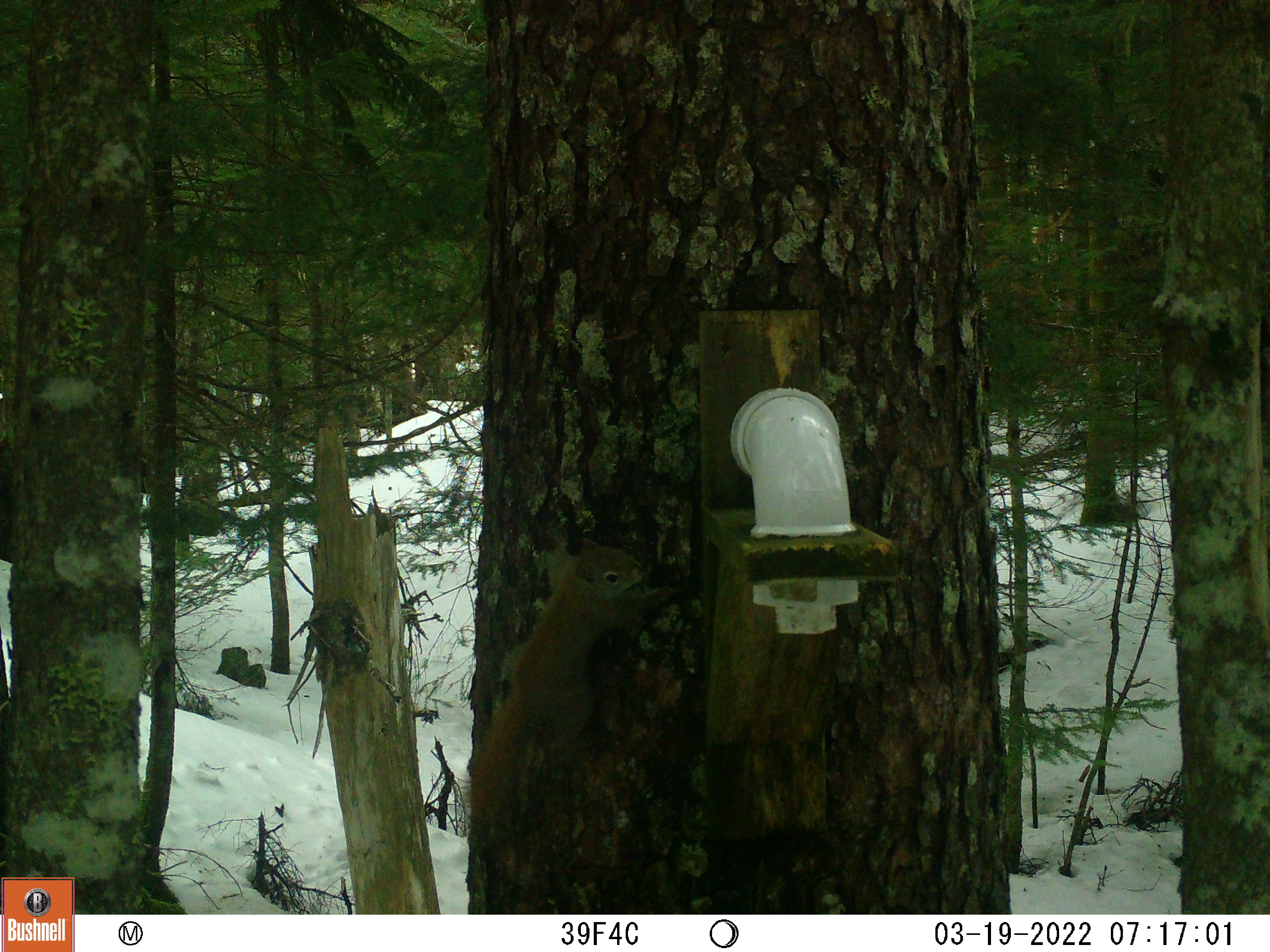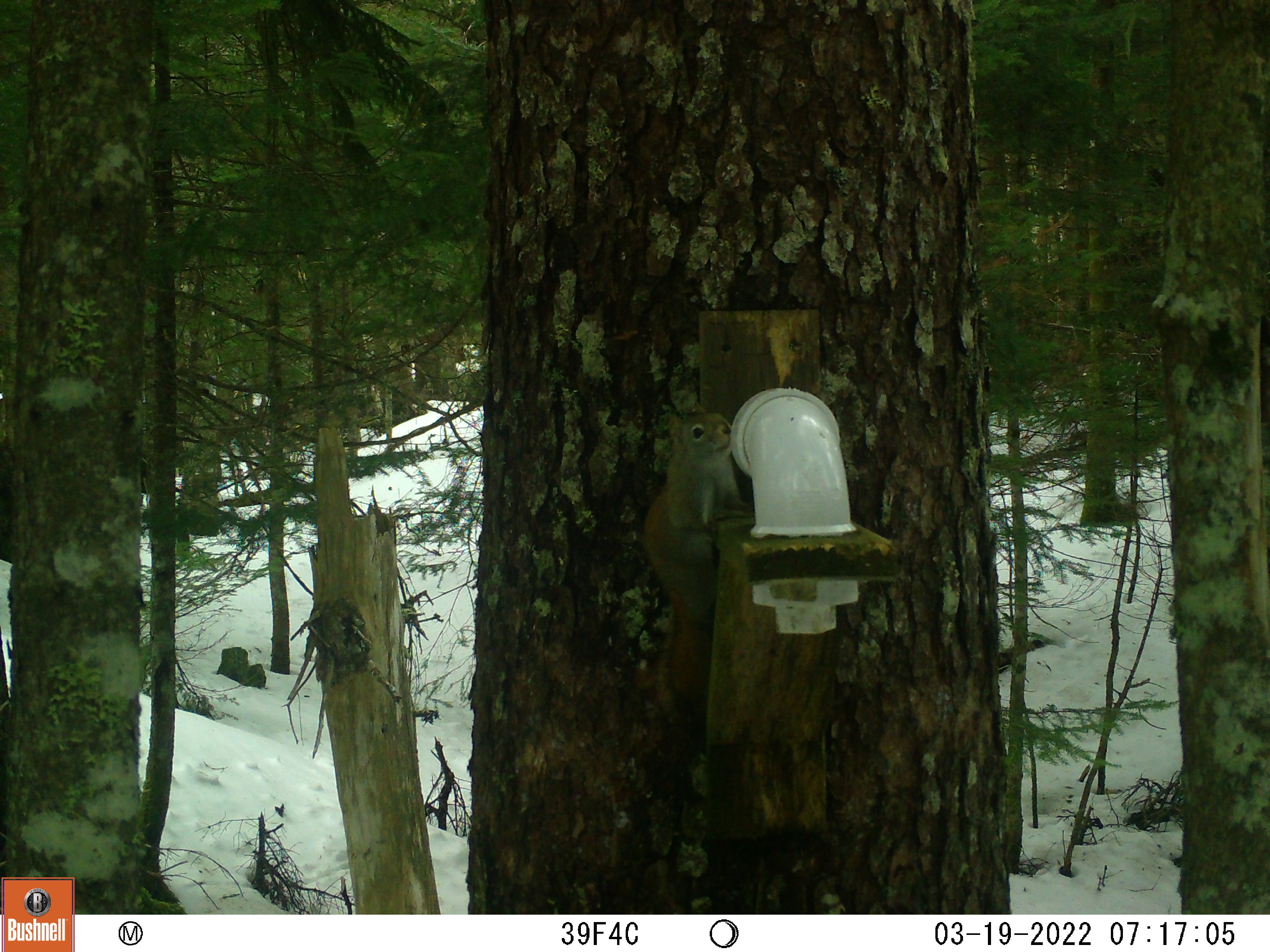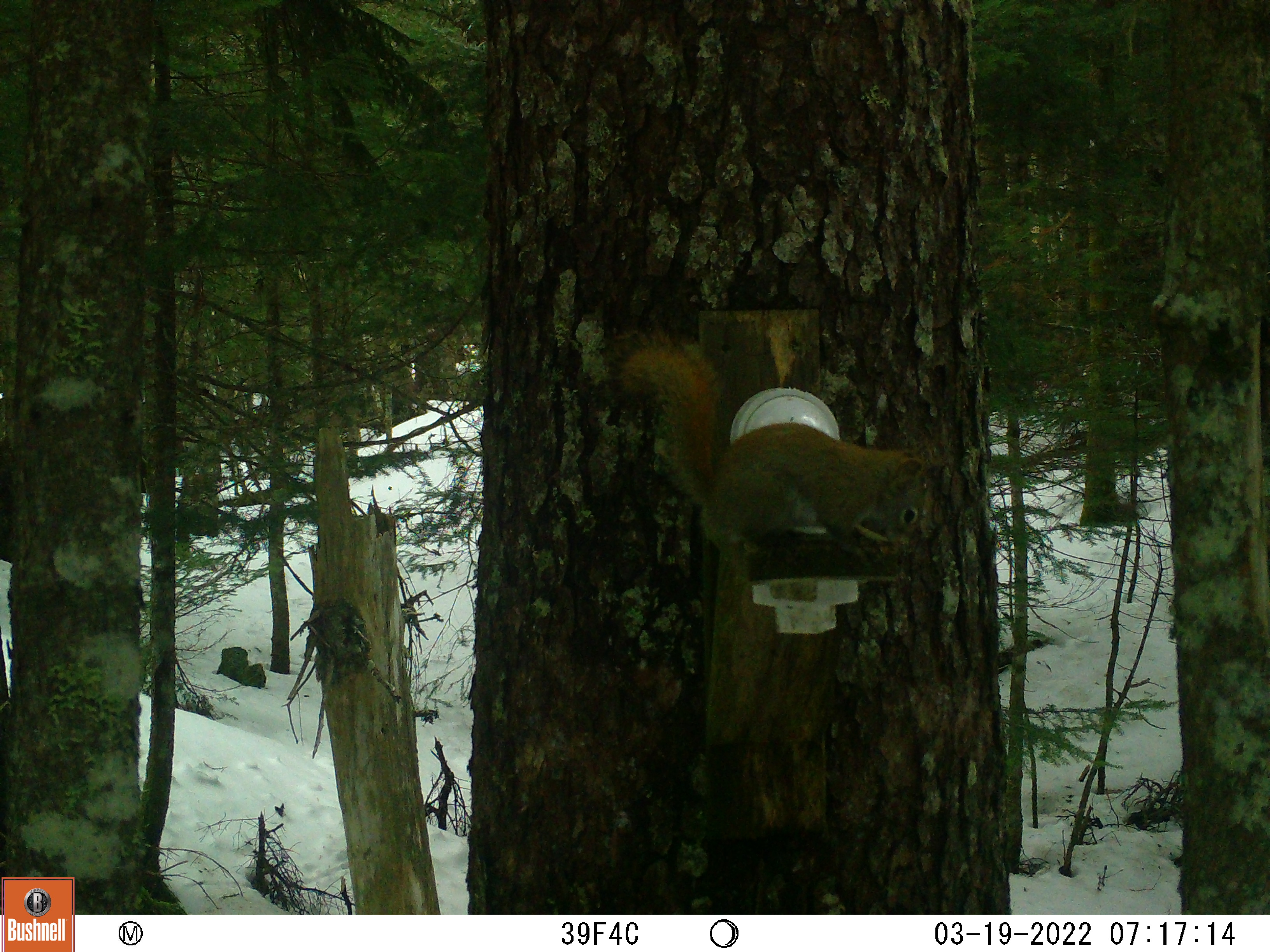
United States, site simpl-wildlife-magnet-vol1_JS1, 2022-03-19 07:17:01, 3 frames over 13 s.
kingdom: Animalia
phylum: Chordata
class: Mammalia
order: Rodentia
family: Sciuridae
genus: Tamiasciurus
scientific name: Tamiasciurus hudsonicus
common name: red squirrel